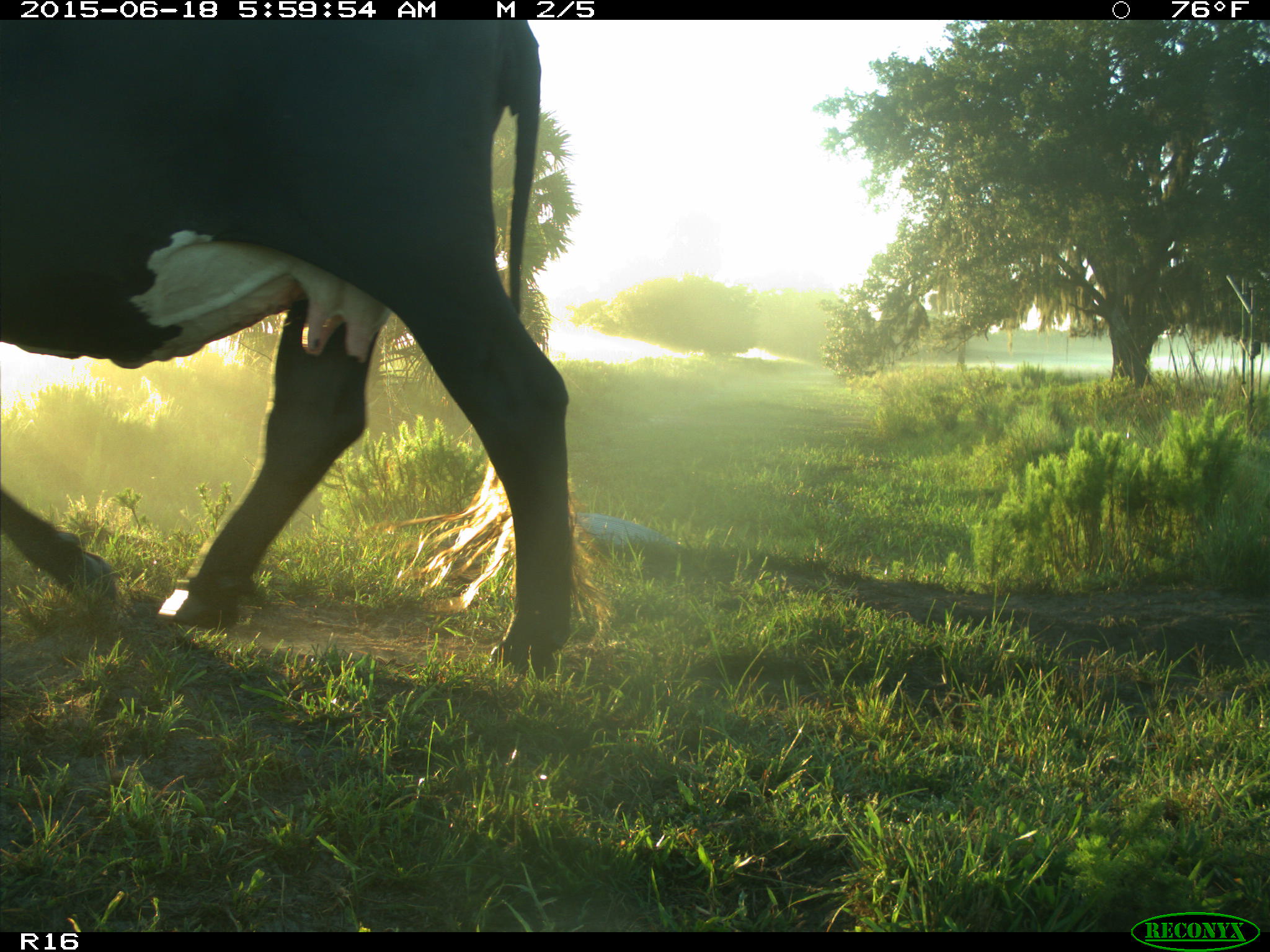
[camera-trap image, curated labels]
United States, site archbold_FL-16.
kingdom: Animalia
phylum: Chordata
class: Mammalia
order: Artiodactyla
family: Bovidae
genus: Bos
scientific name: Bos taurus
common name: domestic cow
Bos taurus (domestic cow).